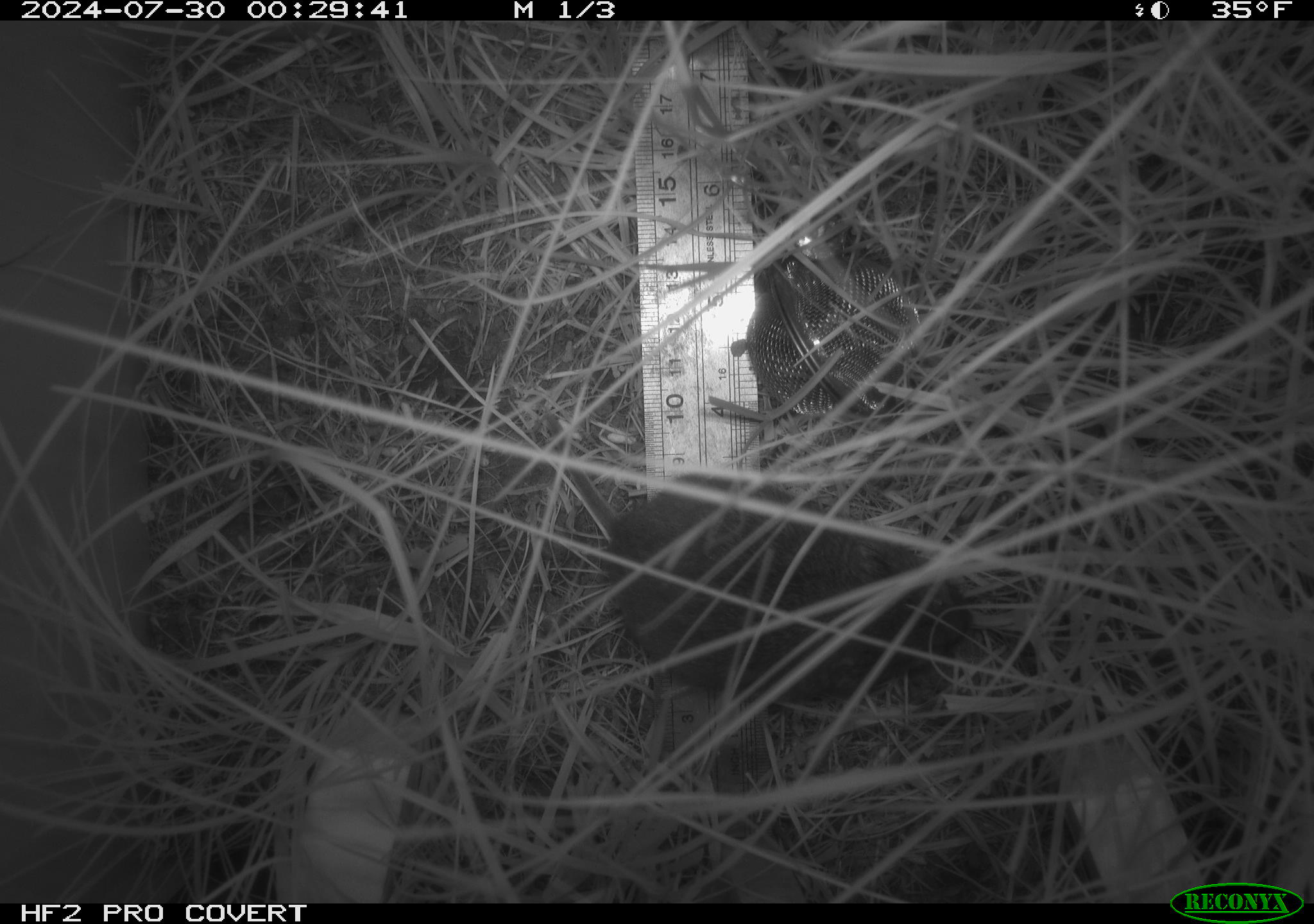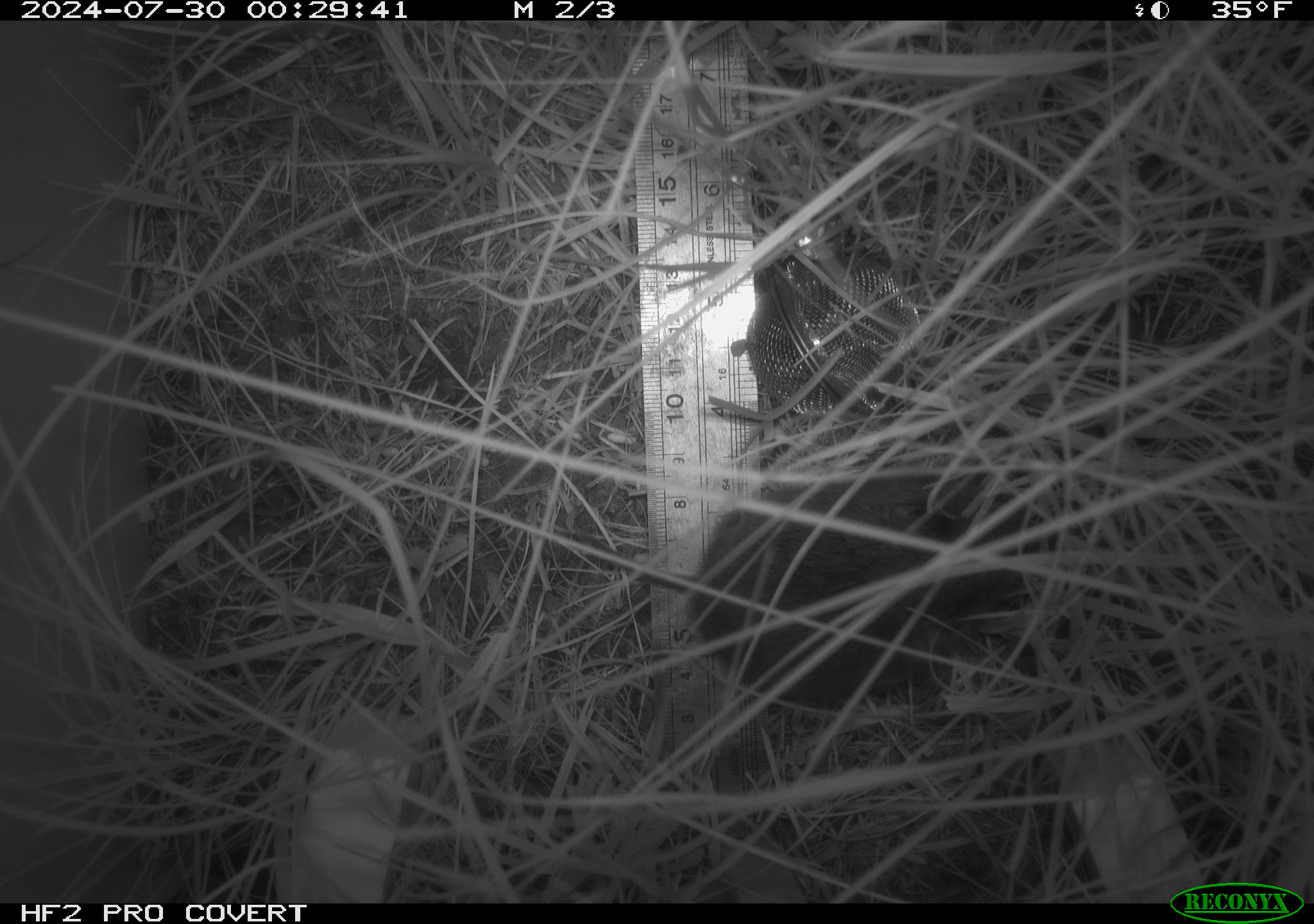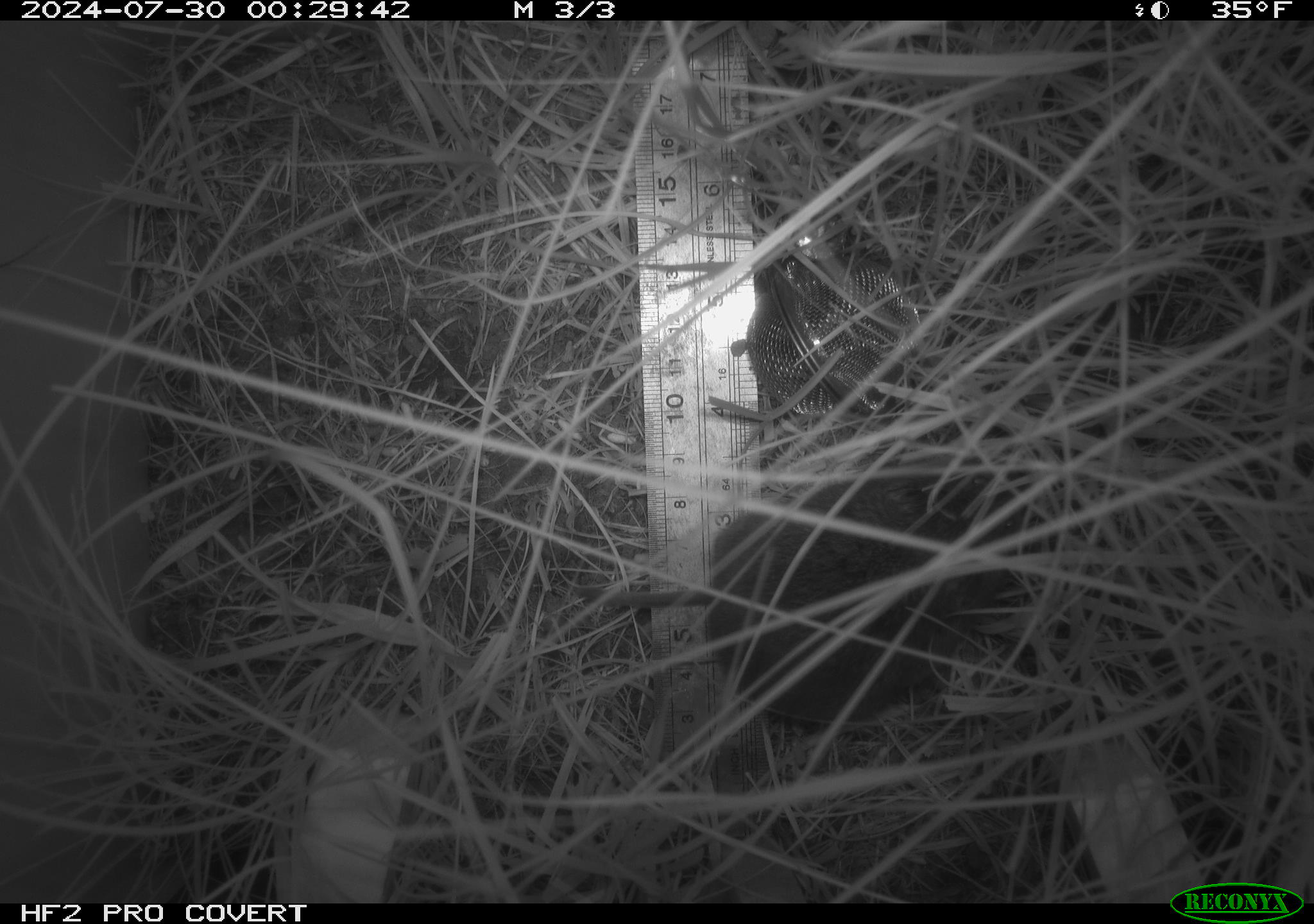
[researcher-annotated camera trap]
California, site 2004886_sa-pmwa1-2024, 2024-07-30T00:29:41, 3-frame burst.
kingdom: Animalia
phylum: Chordata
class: Mammalia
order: Rodentia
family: Cricetidae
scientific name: Arvicolinae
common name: voles, lemmings, and muskrats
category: arvicolinae subfamily